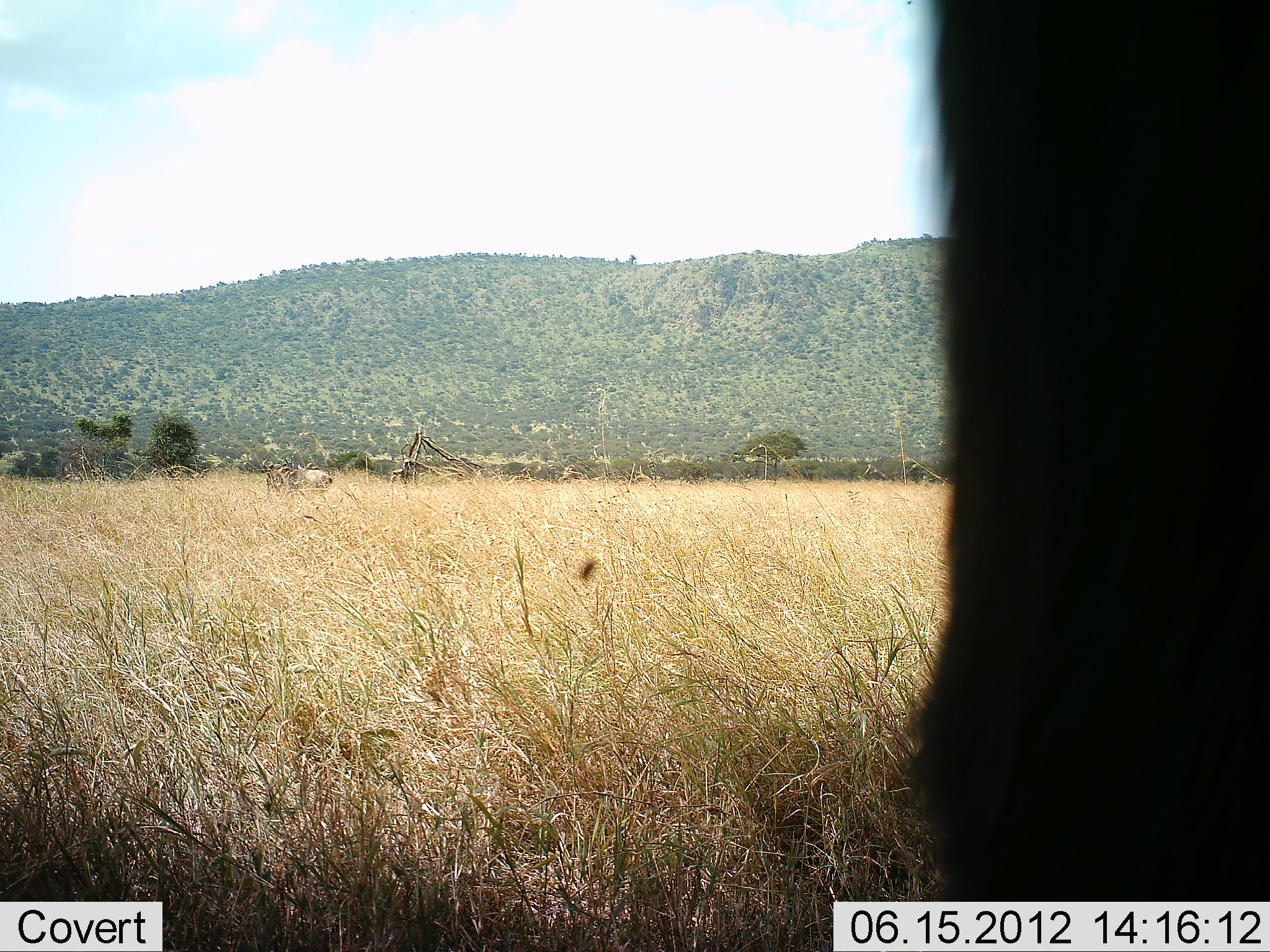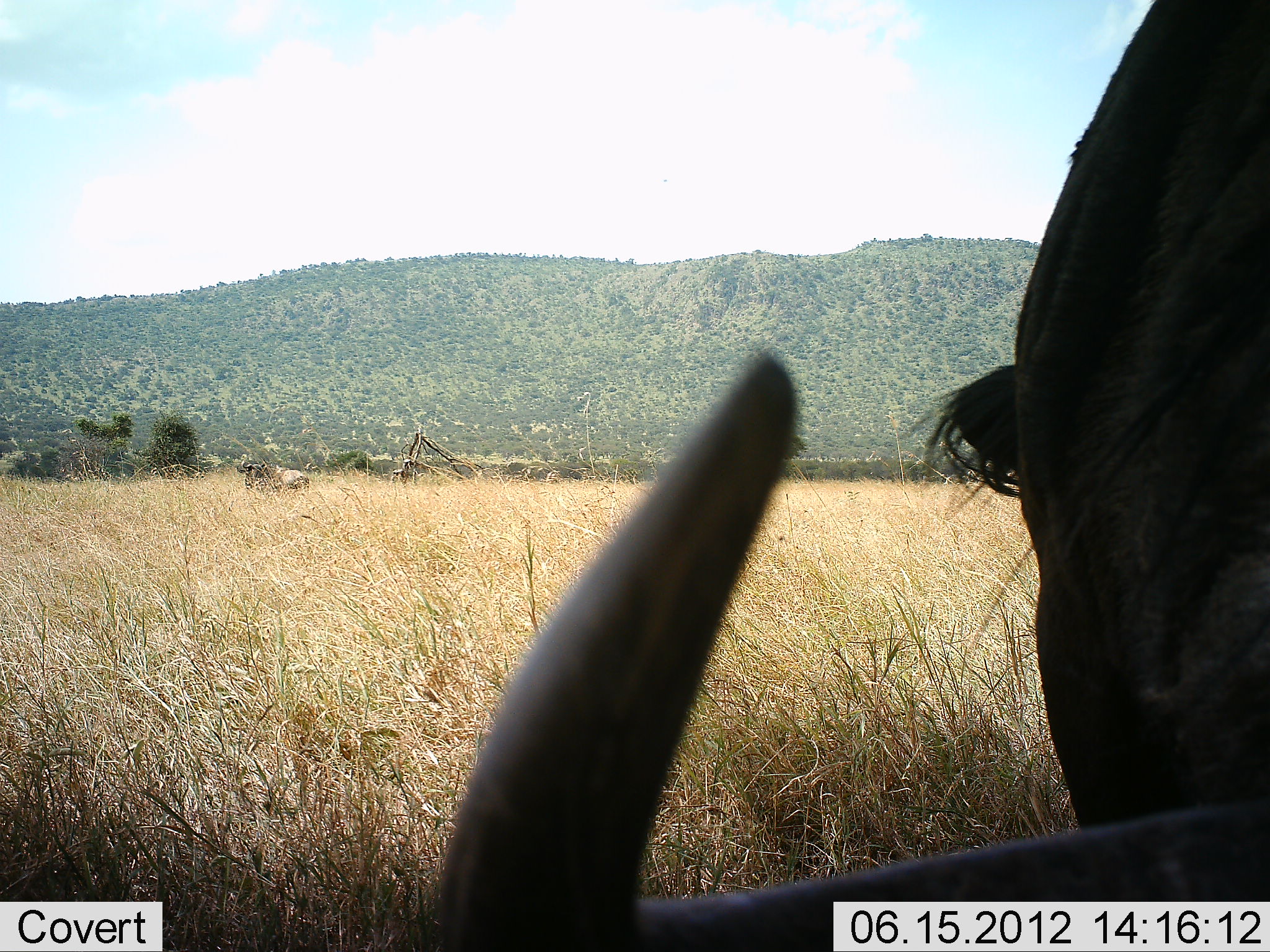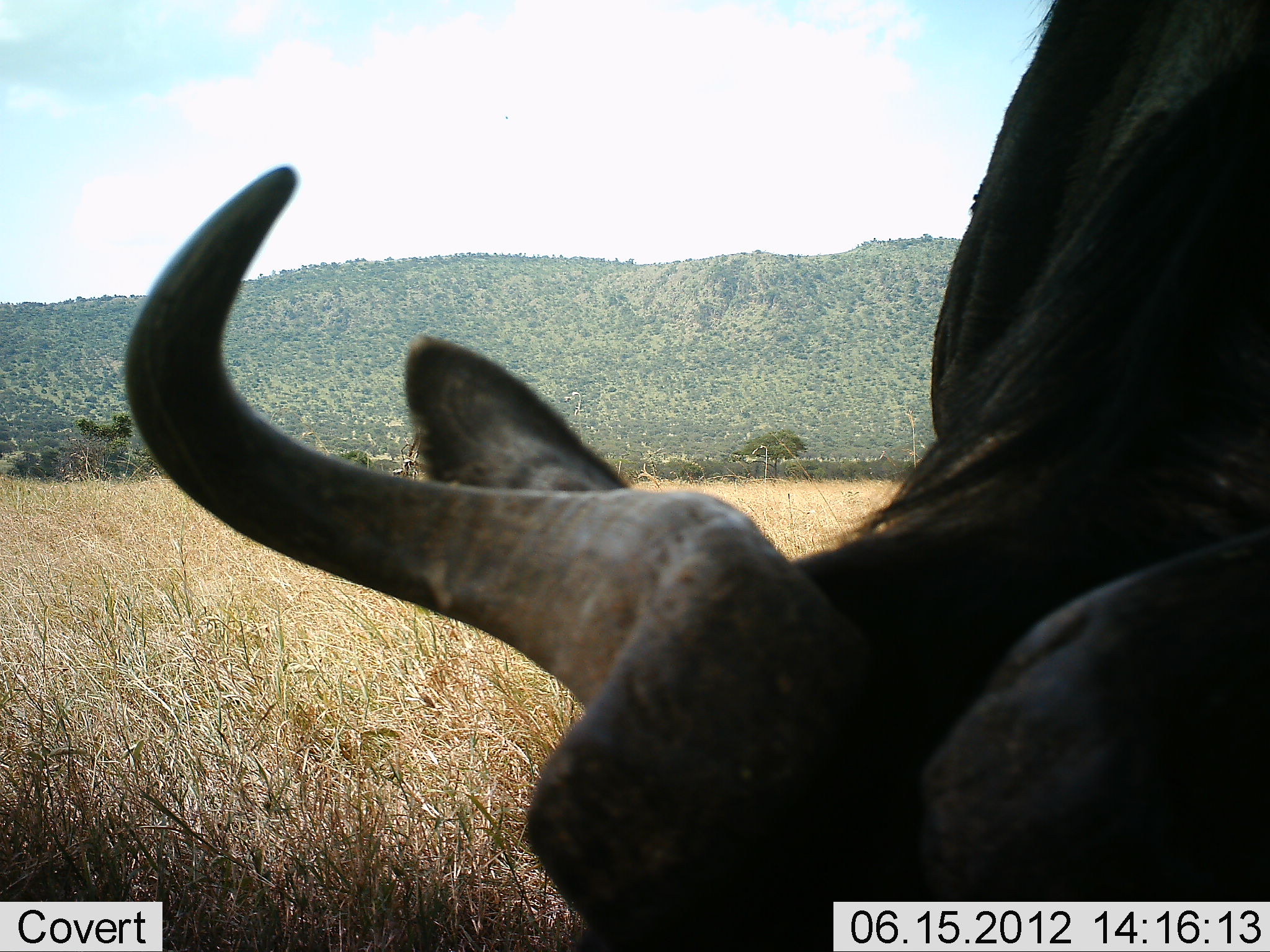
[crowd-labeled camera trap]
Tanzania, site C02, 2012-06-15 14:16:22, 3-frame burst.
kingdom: Animalia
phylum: Chordata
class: Mammalia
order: Artiodactyla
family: Bovidae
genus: Connochaetes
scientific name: Connochaetes taurinus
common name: blue wildebeest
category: wildebeest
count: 1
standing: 30%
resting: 0%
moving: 30%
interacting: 10%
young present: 0%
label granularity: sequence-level